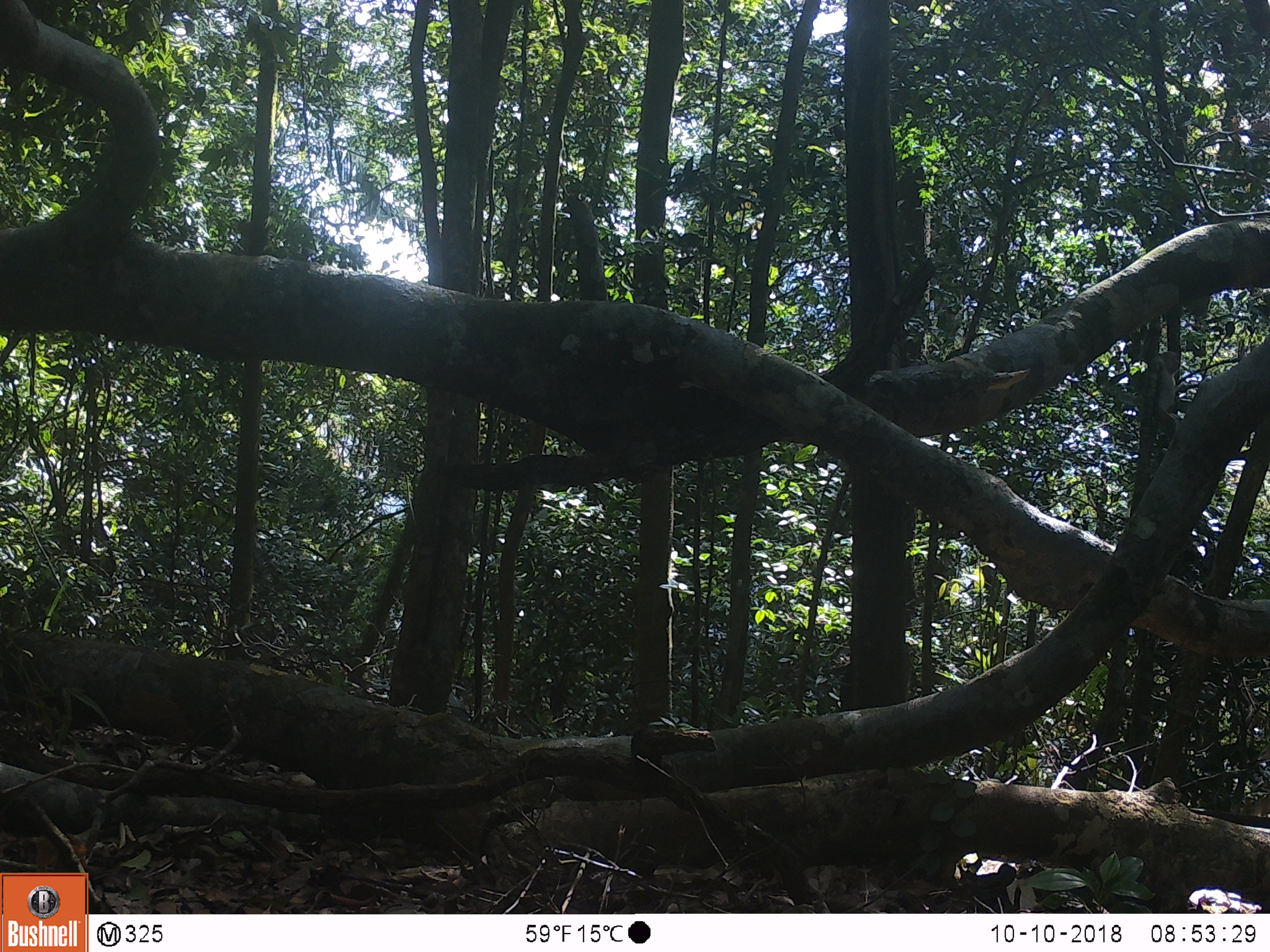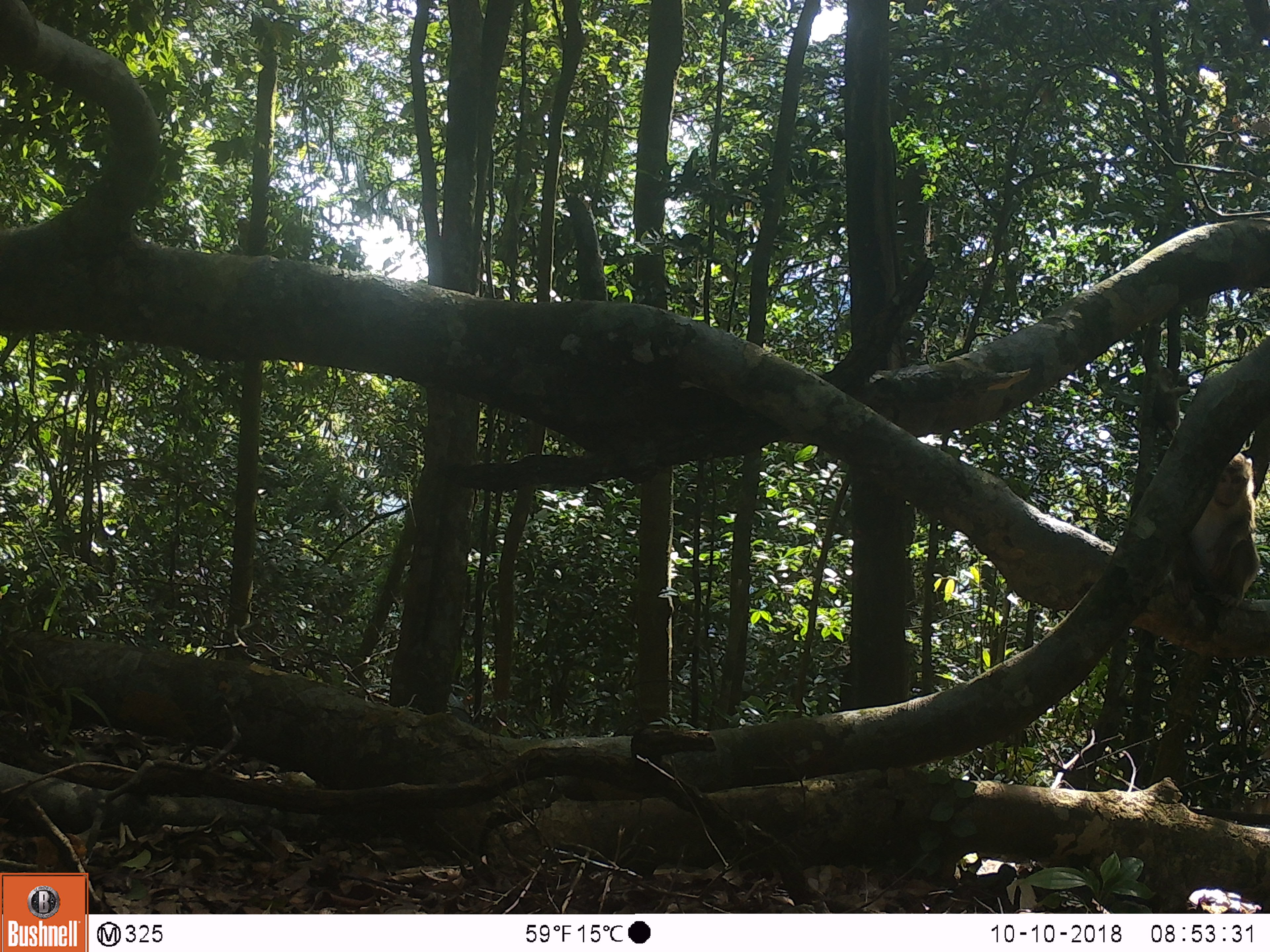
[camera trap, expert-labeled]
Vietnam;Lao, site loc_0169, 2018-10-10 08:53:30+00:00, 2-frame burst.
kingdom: Animalia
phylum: Chordata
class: Mammalia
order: Primates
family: Cercopithecidae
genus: Macaca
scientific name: Macaca nemestrina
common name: pig-tailed macaque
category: pig tailed macaque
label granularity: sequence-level